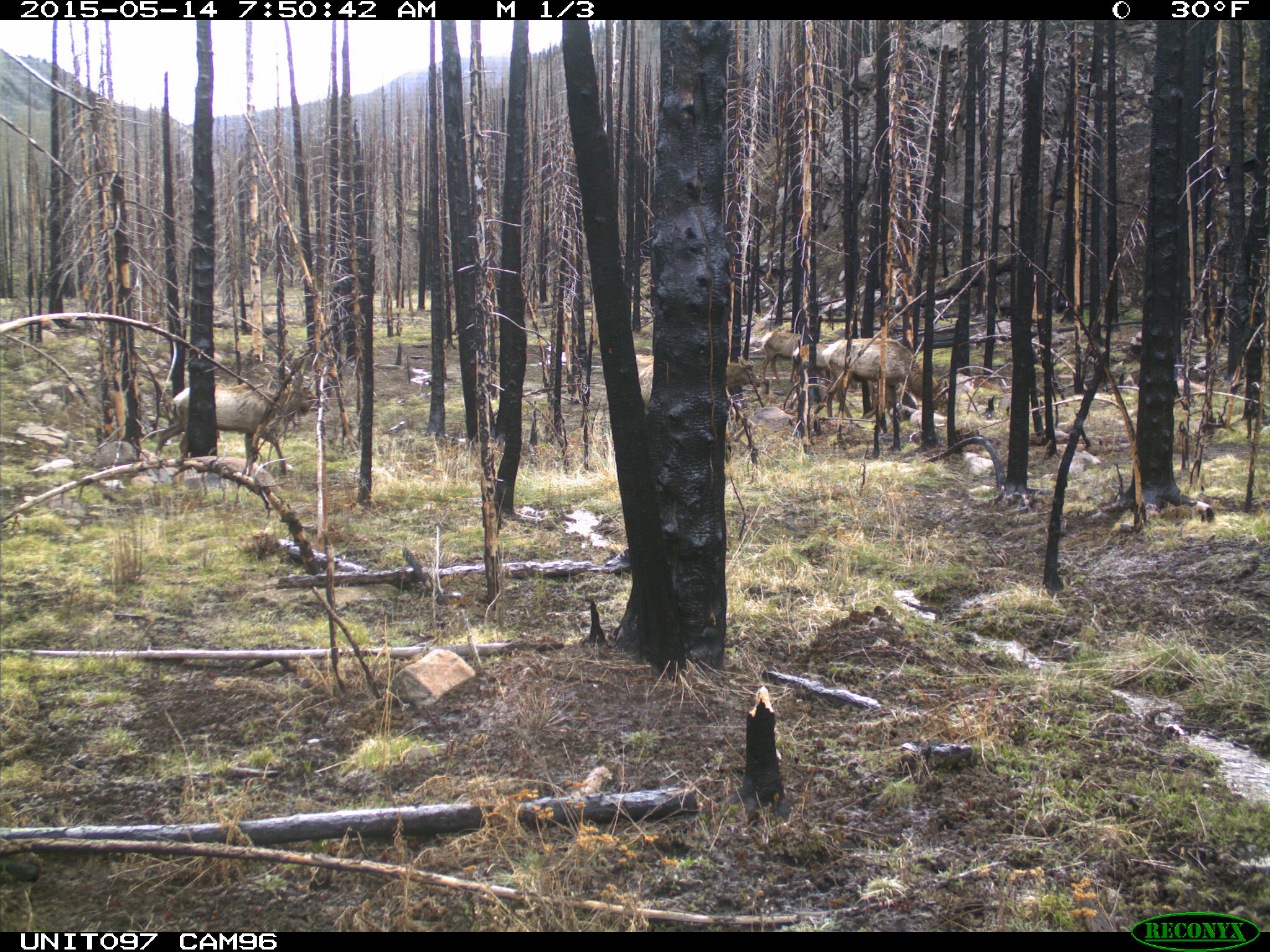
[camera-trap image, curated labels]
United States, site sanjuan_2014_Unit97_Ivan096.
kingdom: Animalia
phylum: Chordata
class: Mammalia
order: Artiodactyla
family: Cervidae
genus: Cervus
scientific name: Cervus elaphus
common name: red deer